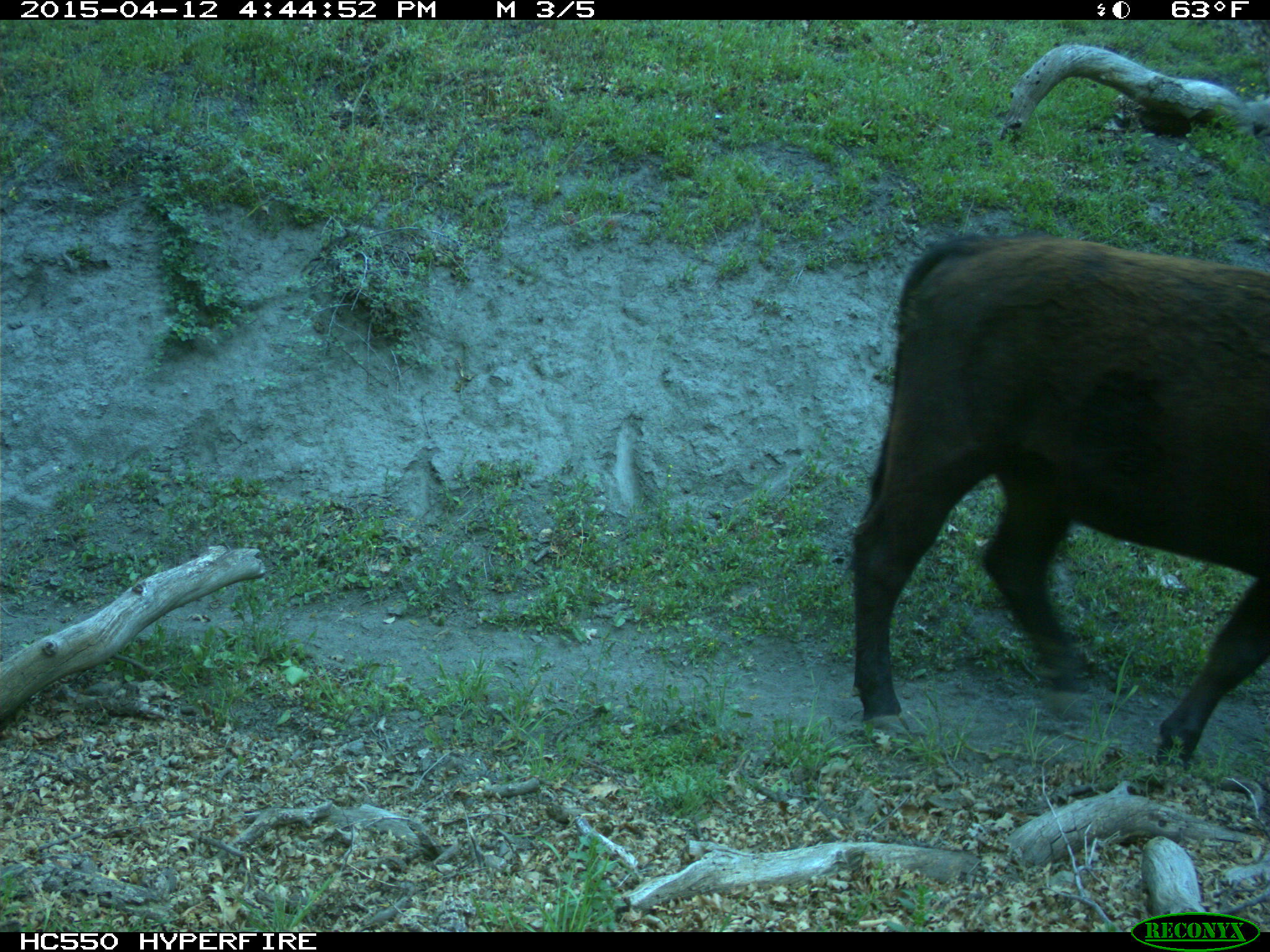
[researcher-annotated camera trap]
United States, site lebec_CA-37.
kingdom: Animalia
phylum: Chordata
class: Mammalia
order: Artiodactyla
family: Bovidae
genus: Bos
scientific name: Bos taurus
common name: domestic cow